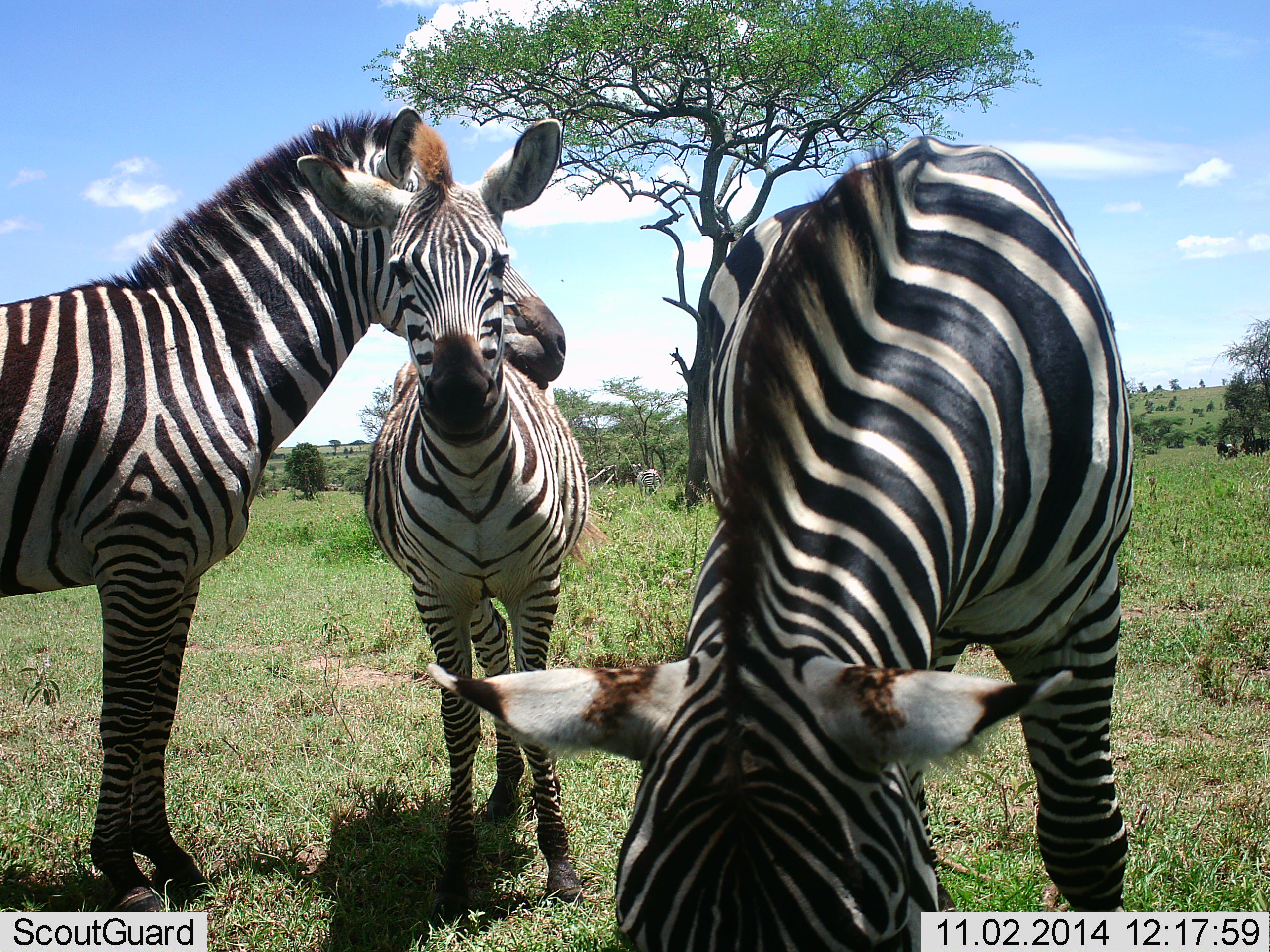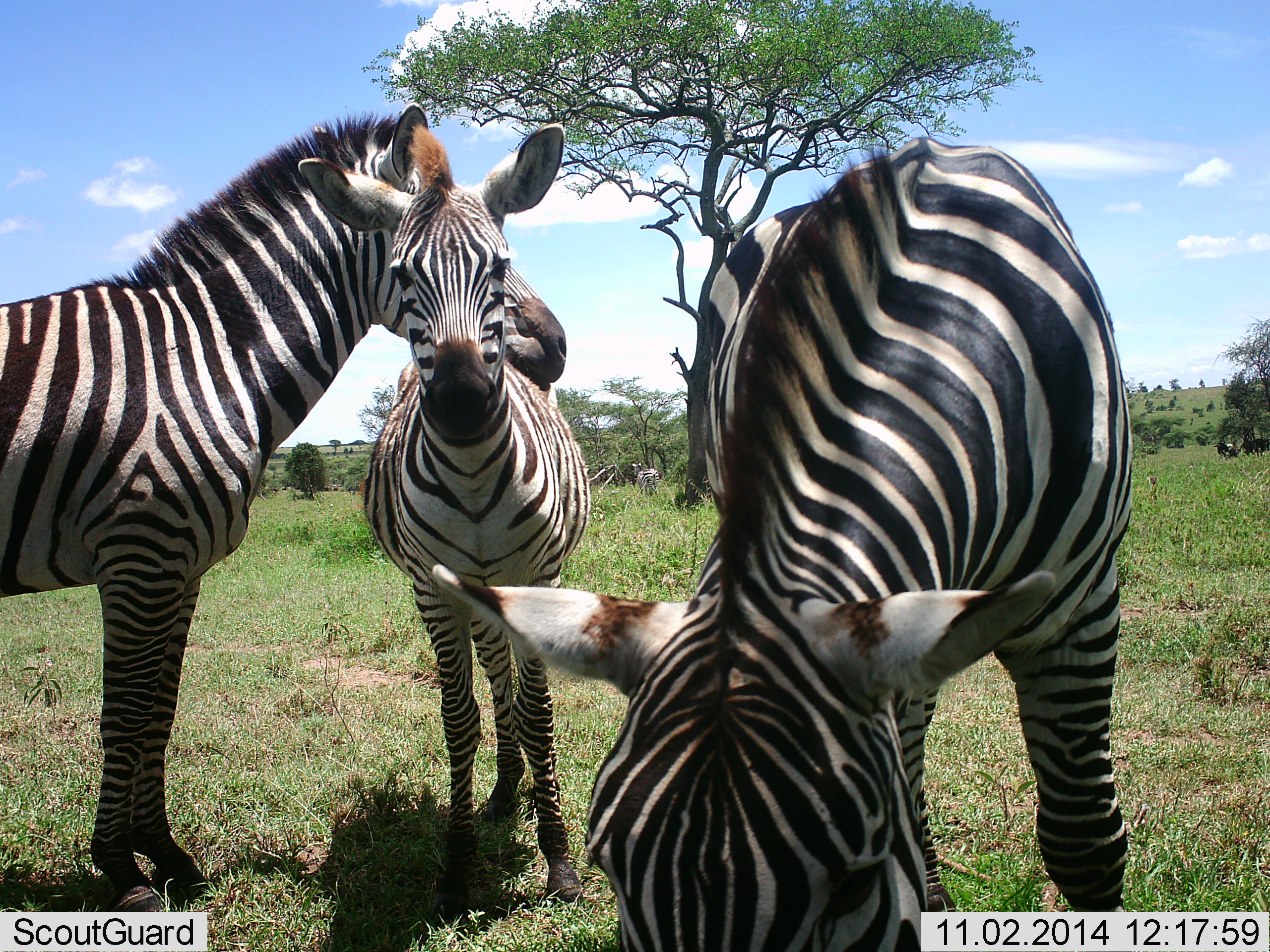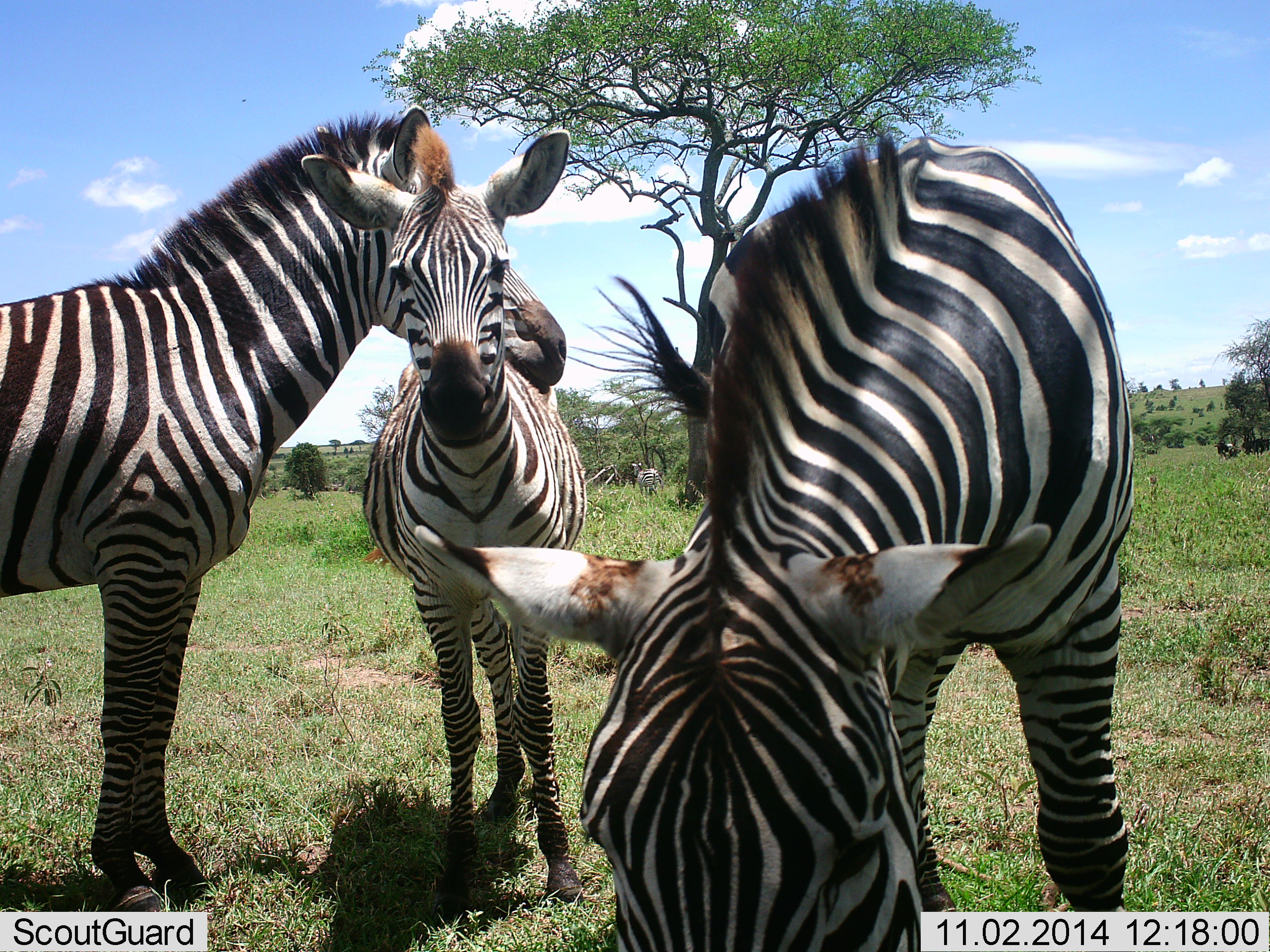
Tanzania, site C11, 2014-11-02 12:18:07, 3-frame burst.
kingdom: Animalia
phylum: Chordata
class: Mammalia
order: Perissodactyla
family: Equidae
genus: Equus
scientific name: Equus quagga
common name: plains zebra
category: zebra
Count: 3.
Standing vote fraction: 100%.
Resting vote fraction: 0%.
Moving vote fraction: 0%.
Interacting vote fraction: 18%.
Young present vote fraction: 64%.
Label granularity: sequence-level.